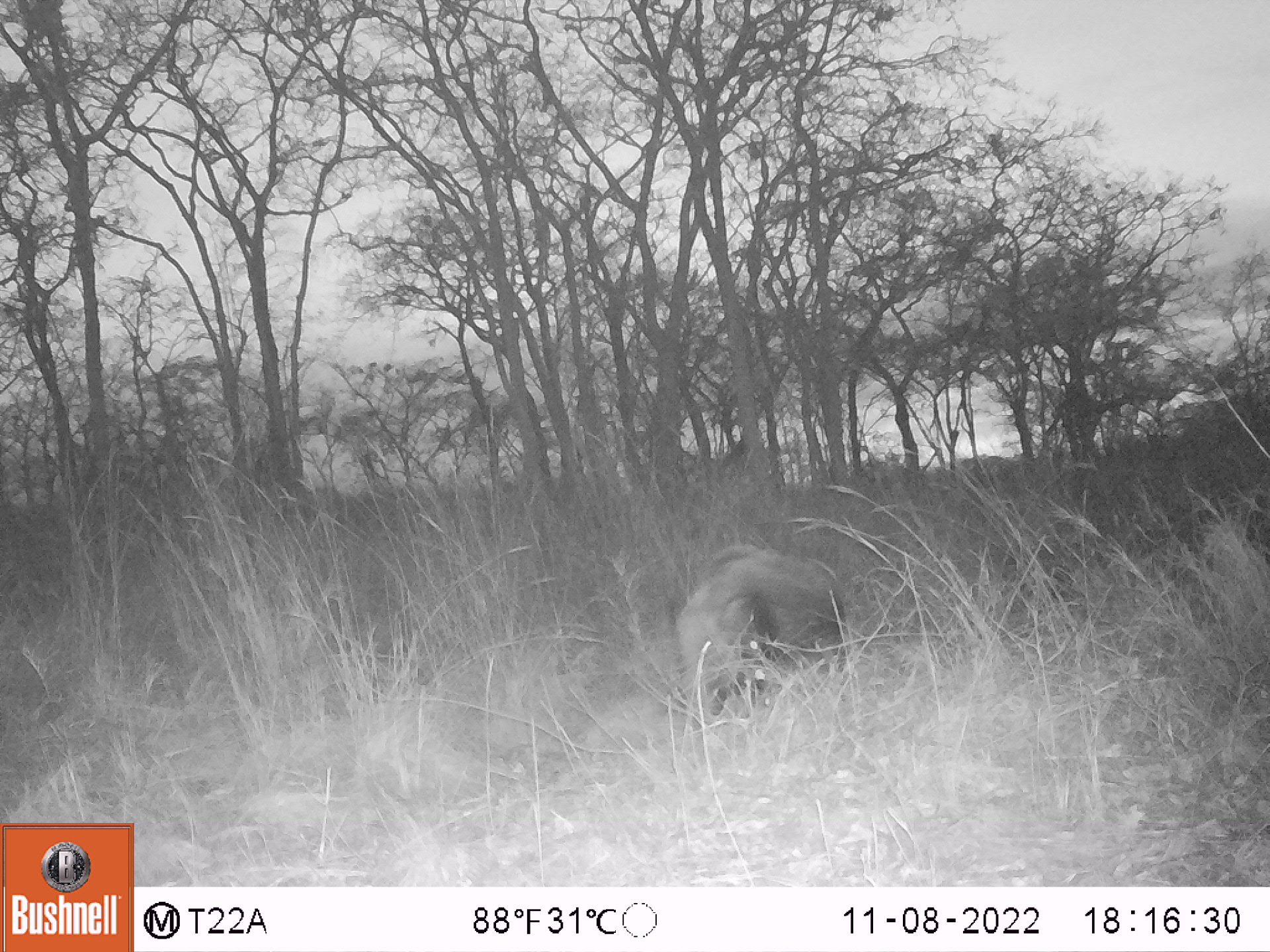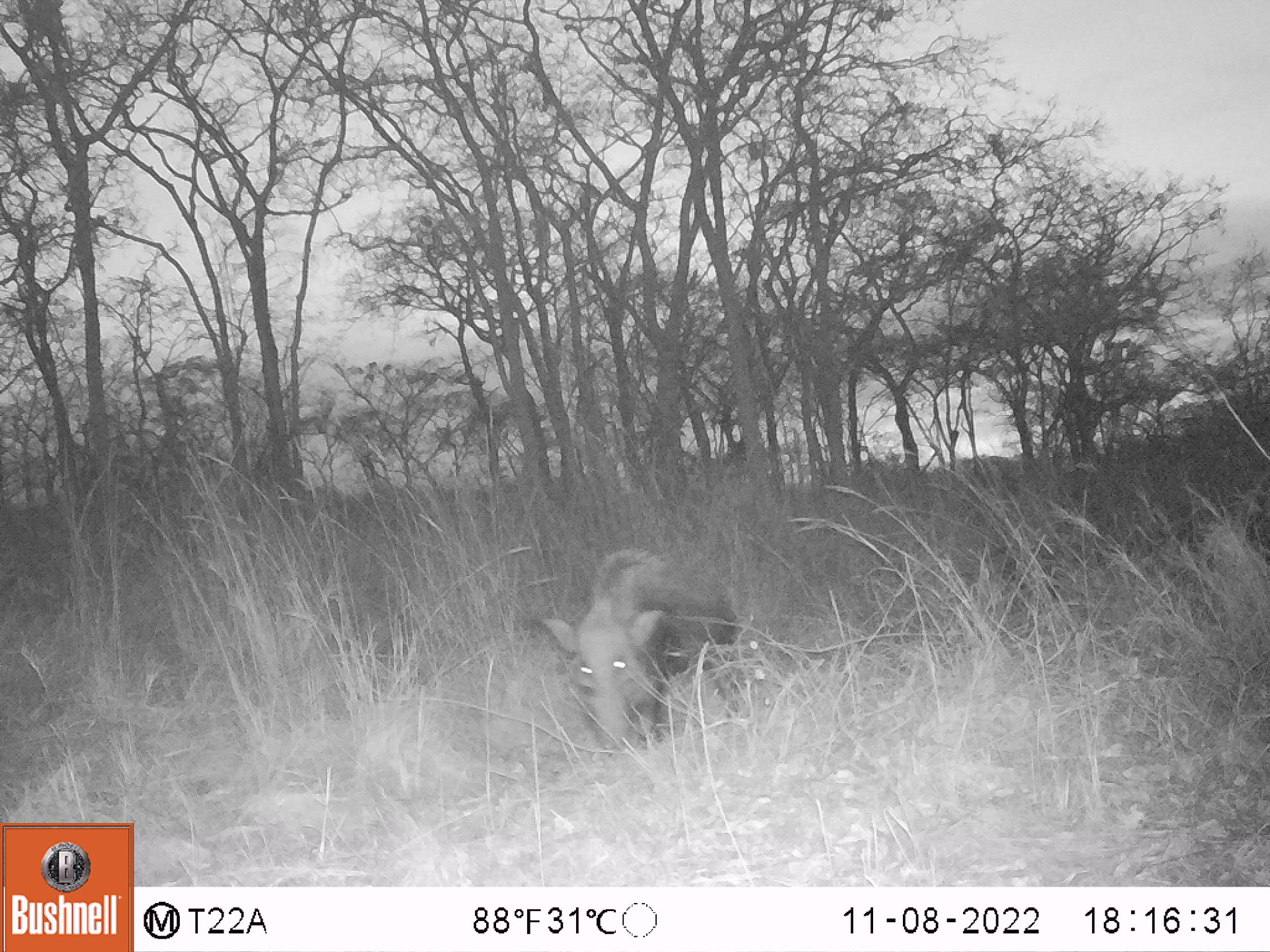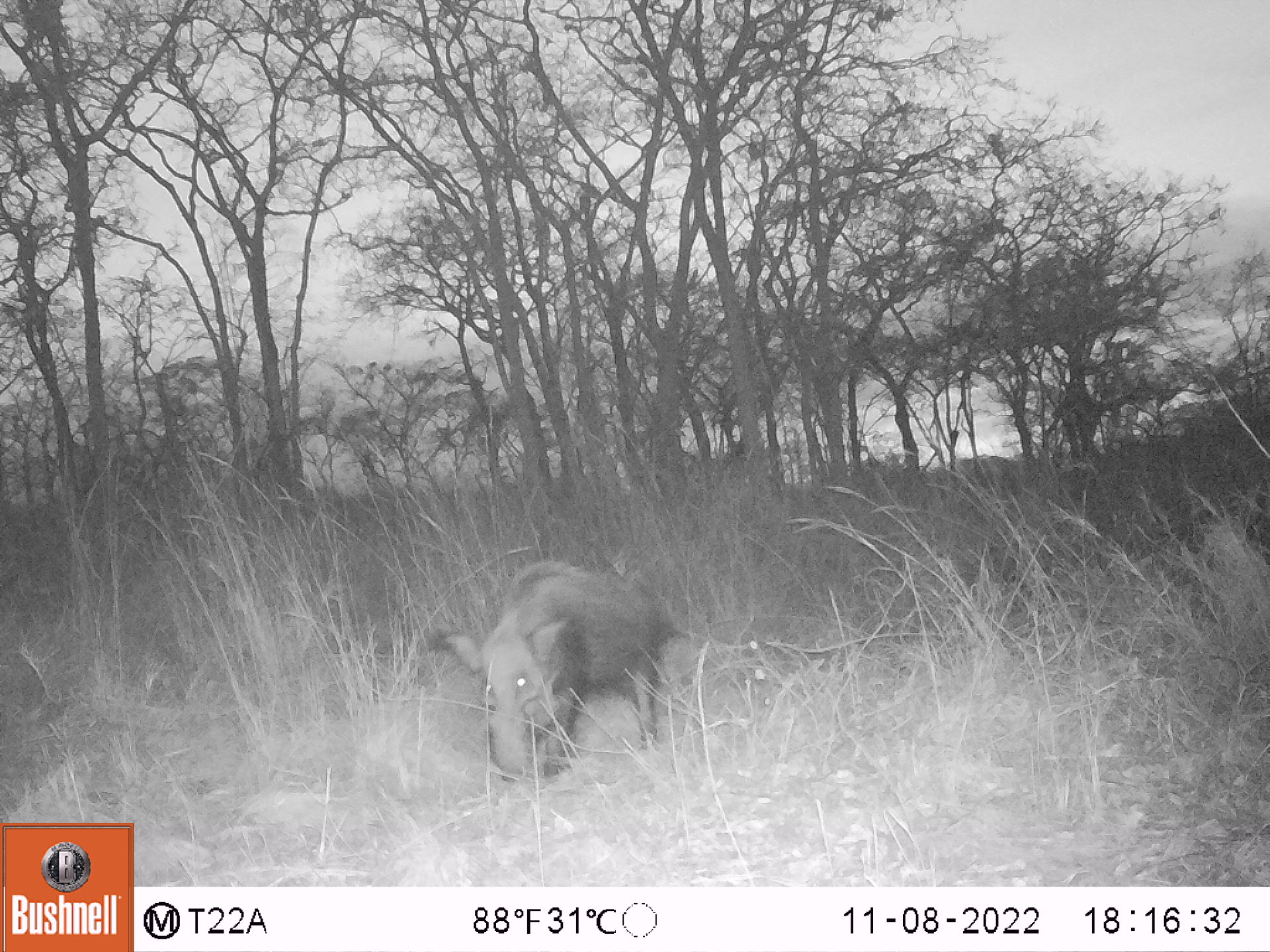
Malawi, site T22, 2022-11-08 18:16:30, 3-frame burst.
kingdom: Animalia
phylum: Chordata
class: Mammalia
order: Artiodactyla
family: Suidae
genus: Potamochoerus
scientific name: Potamochoerus larvatus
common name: bushpig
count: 1